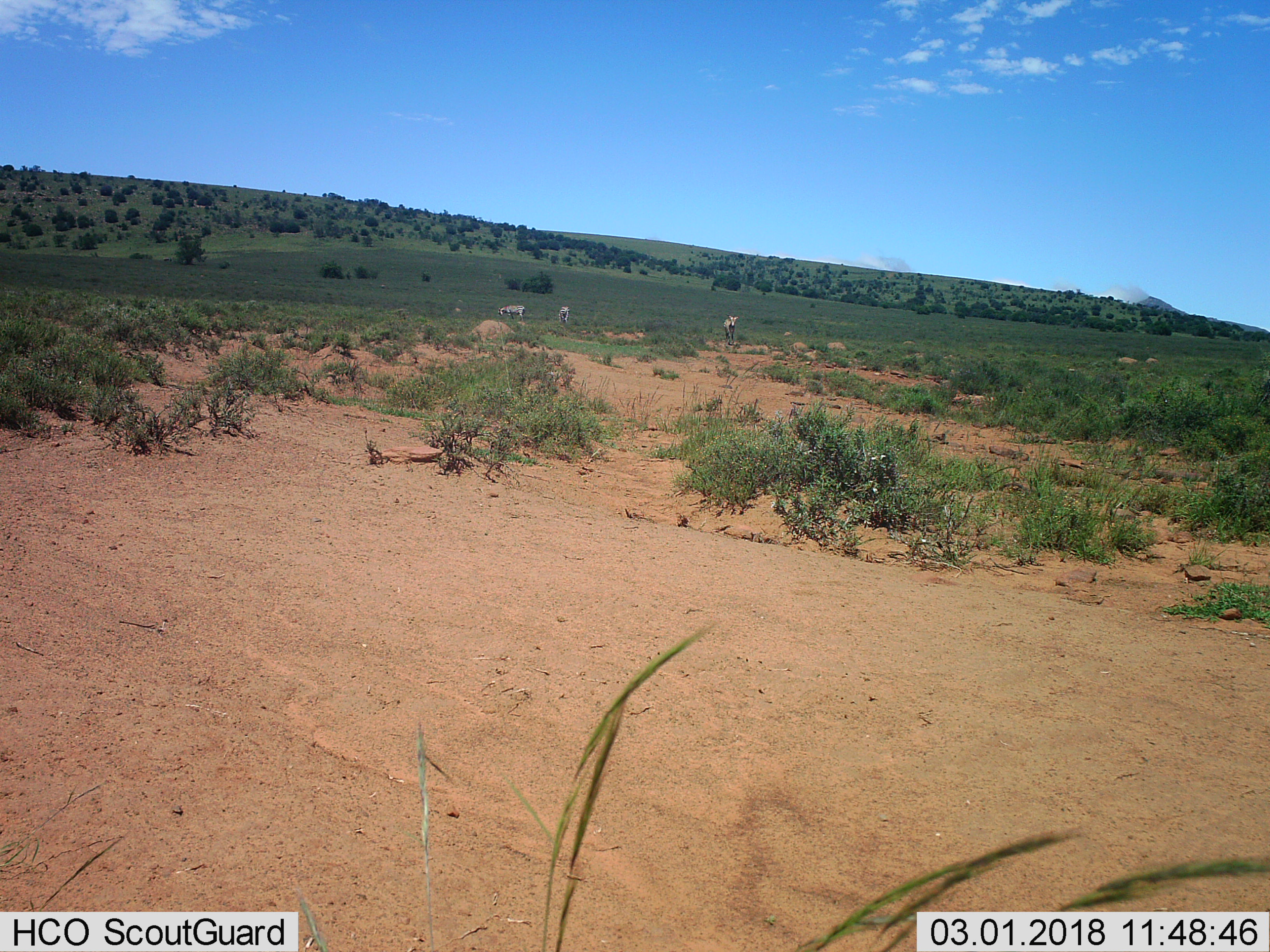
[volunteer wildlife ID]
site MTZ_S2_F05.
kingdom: Animalia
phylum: Chordata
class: Mammalia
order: Perissodactyla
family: Equidae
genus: Equus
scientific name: Equus zebra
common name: mountain zebra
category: zebramountain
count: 3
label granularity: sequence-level